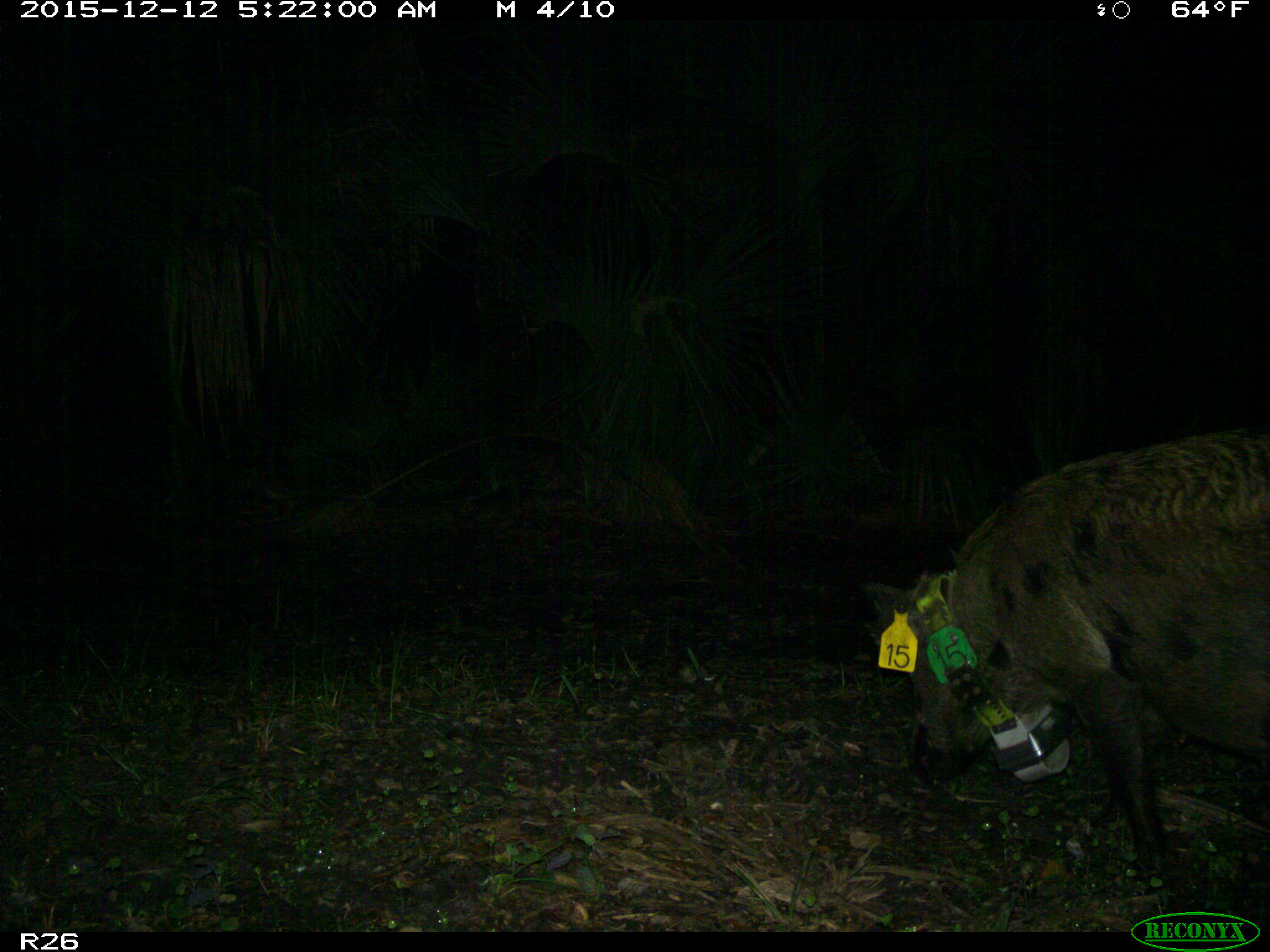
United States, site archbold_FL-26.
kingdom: Animalia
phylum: Chordata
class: Mammalia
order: Artiodactyla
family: Suidae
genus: Sus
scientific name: Sus scrofa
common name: wild boar